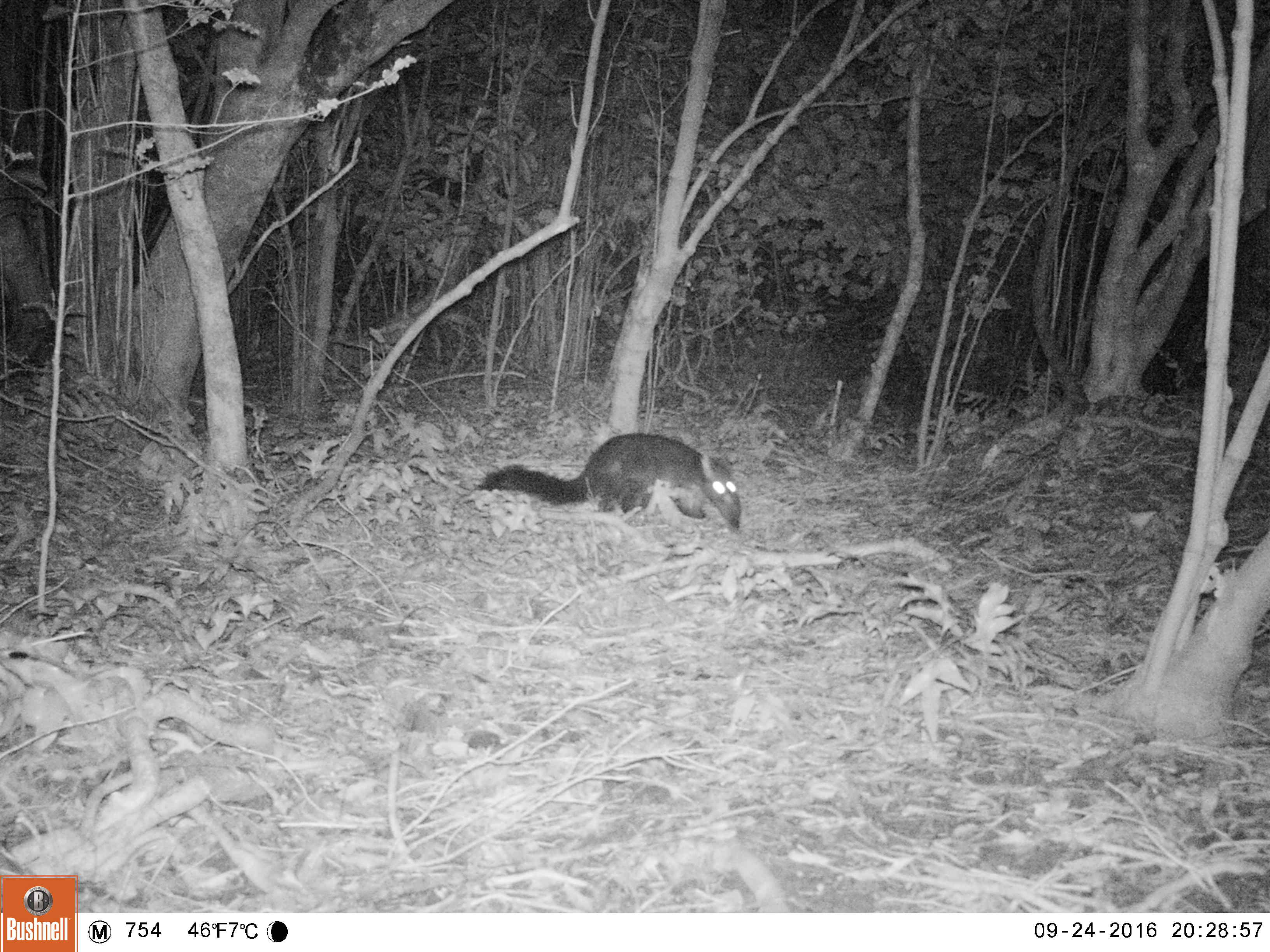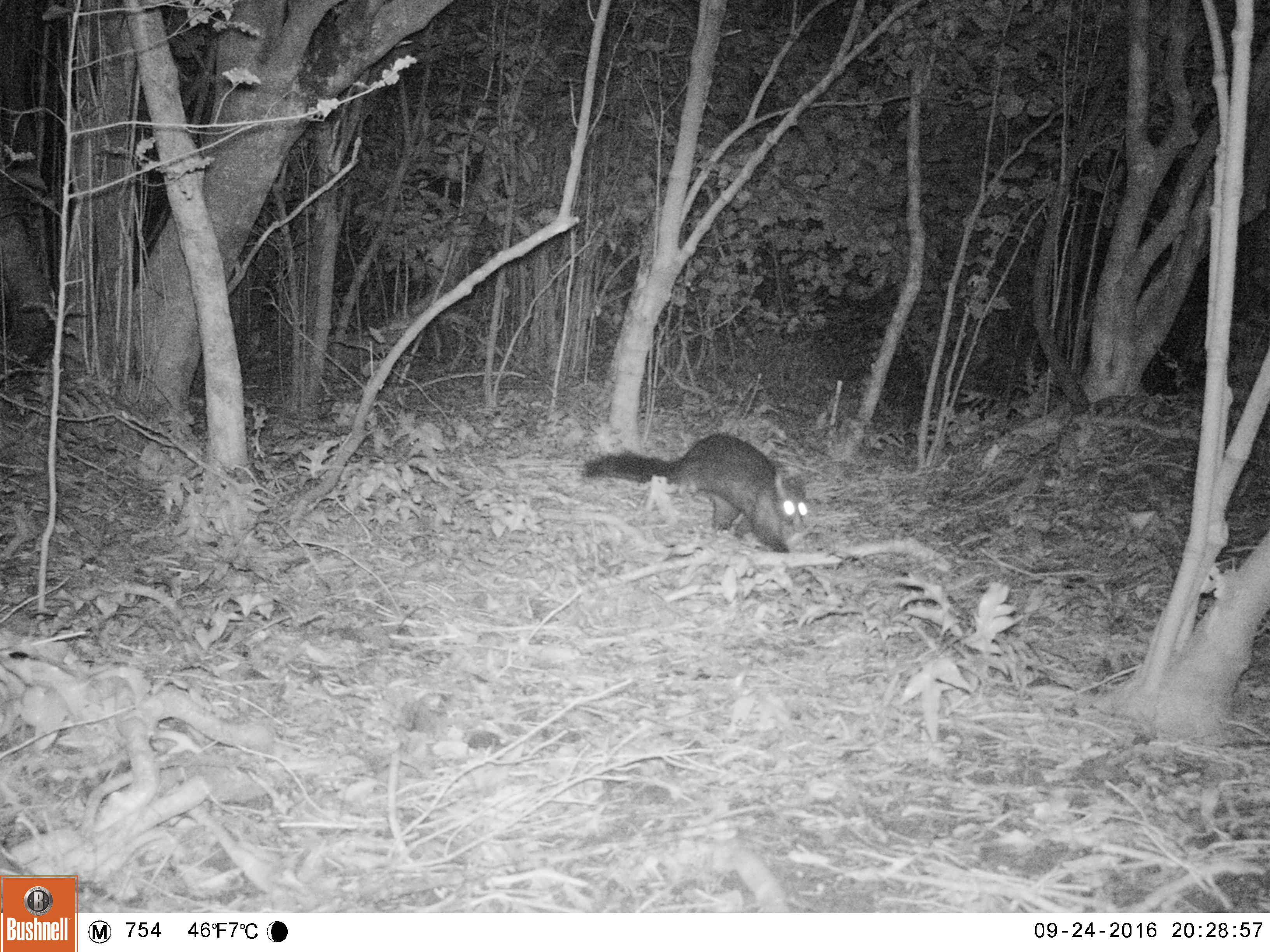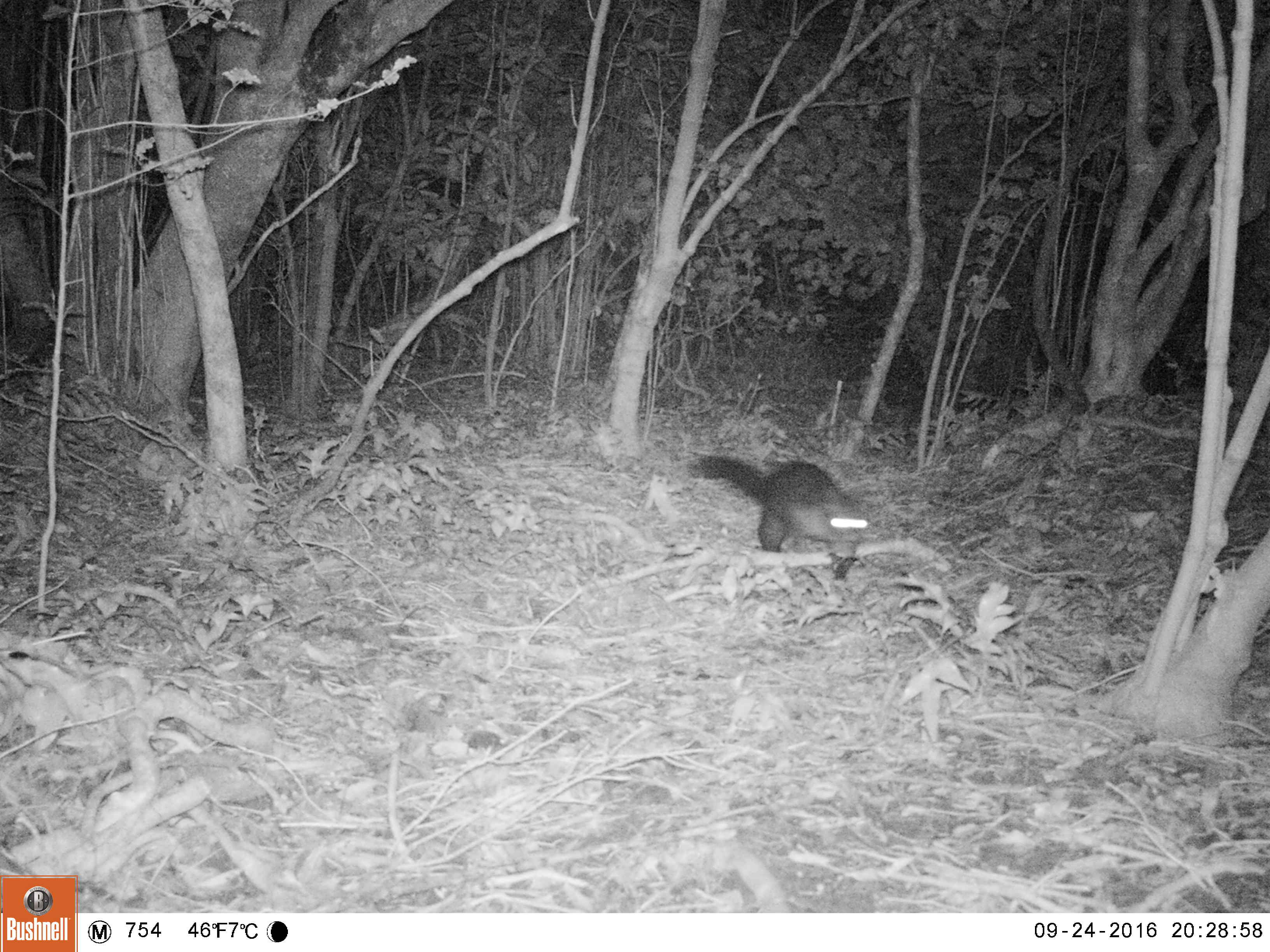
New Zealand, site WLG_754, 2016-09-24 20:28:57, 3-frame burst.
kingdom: Animalia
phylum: Chordata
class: Mammalia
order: Diprotodontia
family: Phalangeridae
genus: Trichosurus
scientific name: Trichosurus vulpecula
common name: common brushtail possum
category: possum